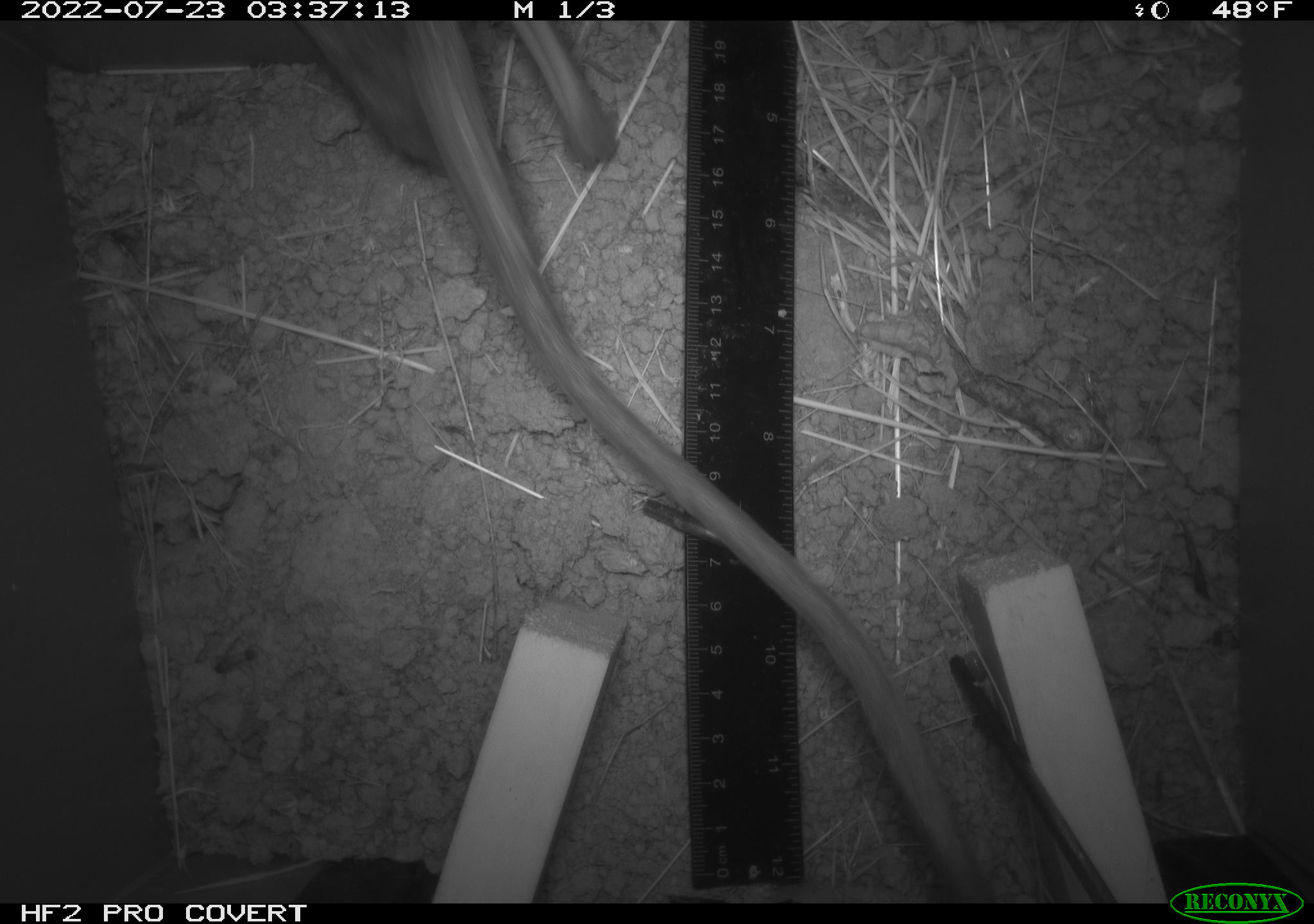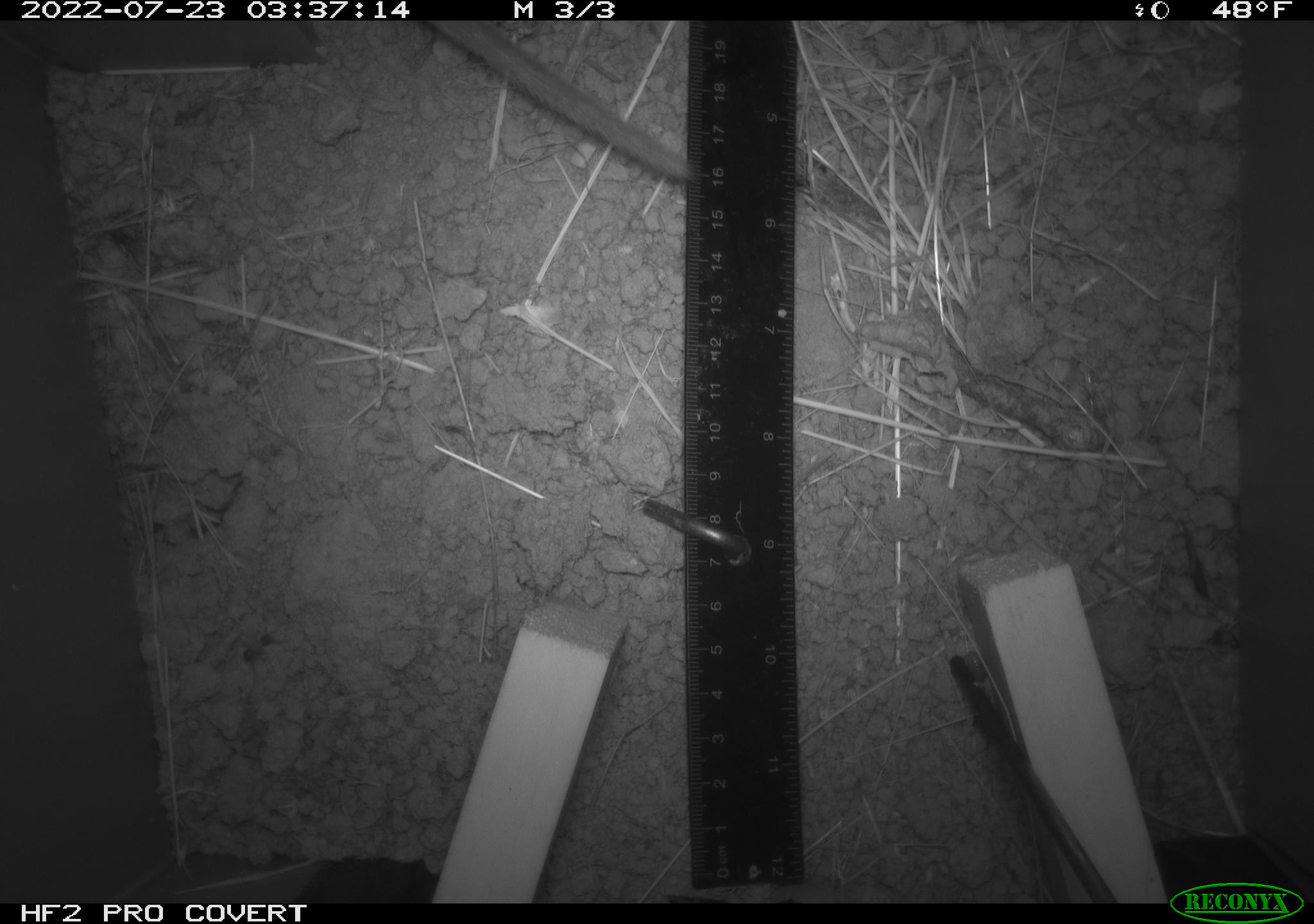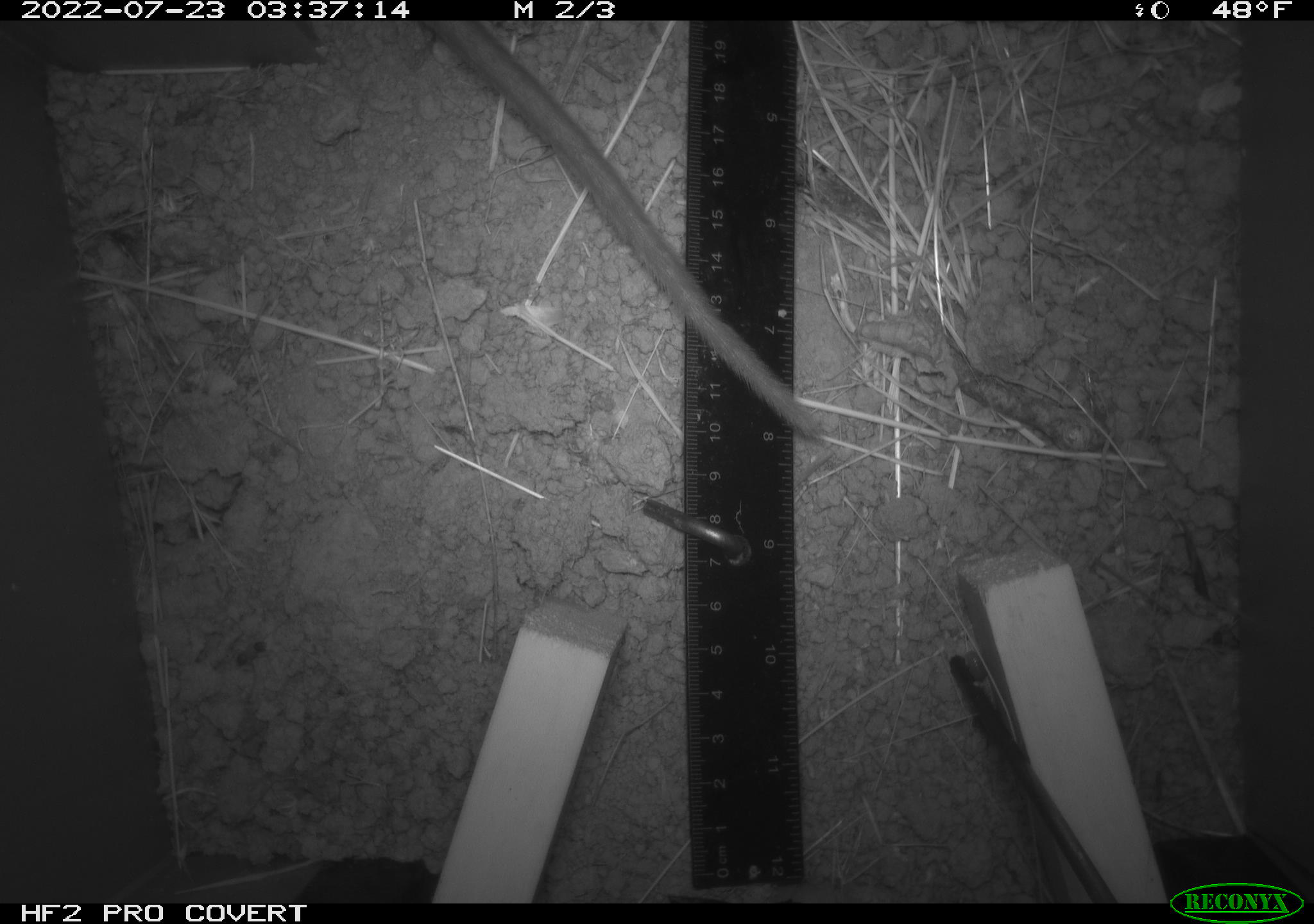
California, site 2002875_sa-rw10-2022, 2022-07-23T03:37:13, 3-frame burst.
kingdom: Animalia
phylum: Chordata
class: Mammalia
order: Rodentia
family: Cricetidae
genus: Neotoma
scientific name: Neotoma fuscipes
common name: dusky-footed woodrat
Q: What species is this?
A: Dusky-footed woodrat (Neotoma fuscipes).